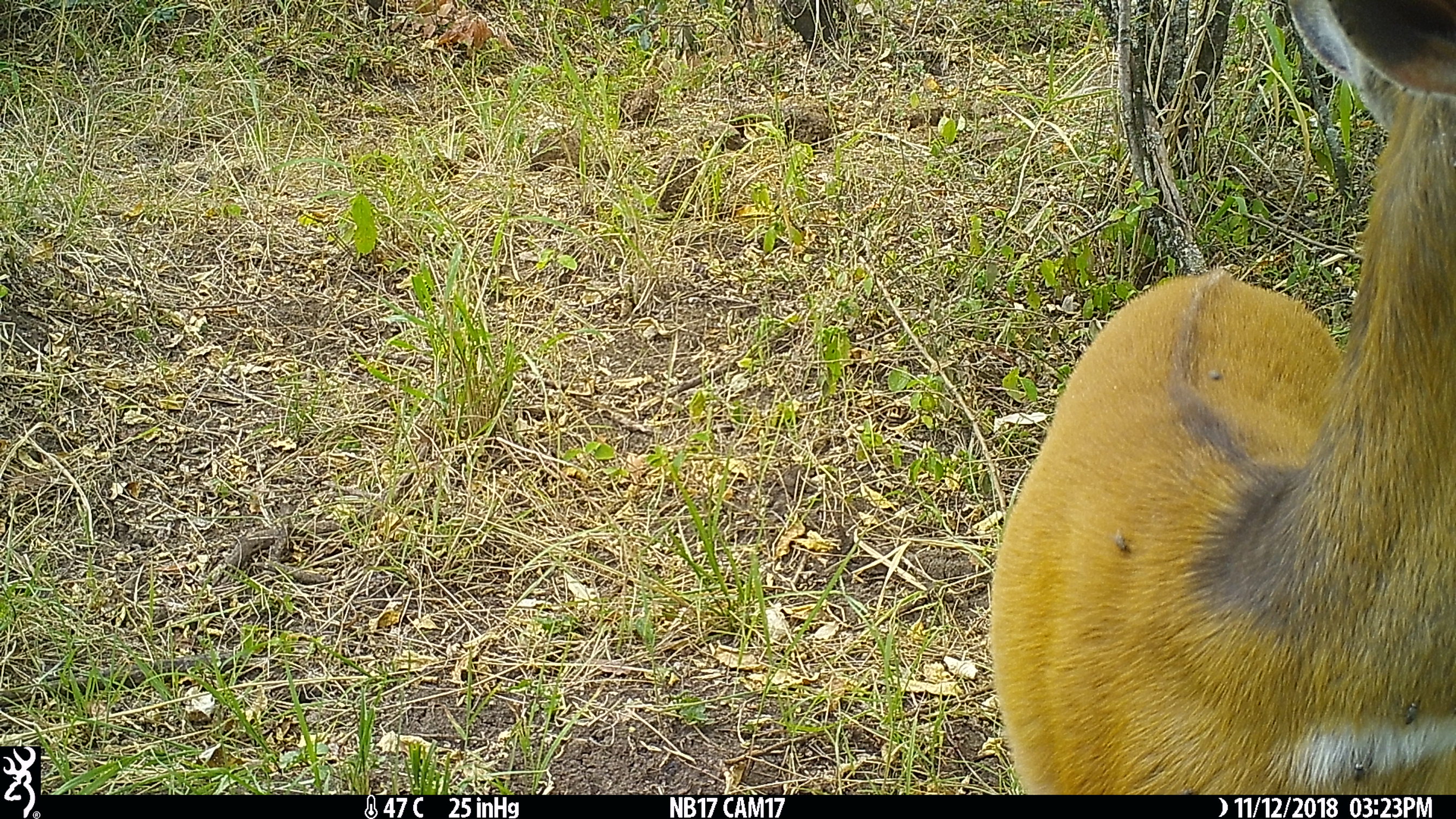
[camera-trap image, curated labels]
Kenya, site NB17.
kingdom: Animalia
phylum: Chordata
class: Mammalia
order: Artiodactyla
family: Bovidae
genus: Tragelaphus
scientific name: Tragelaphus scriptus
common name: bushbuck